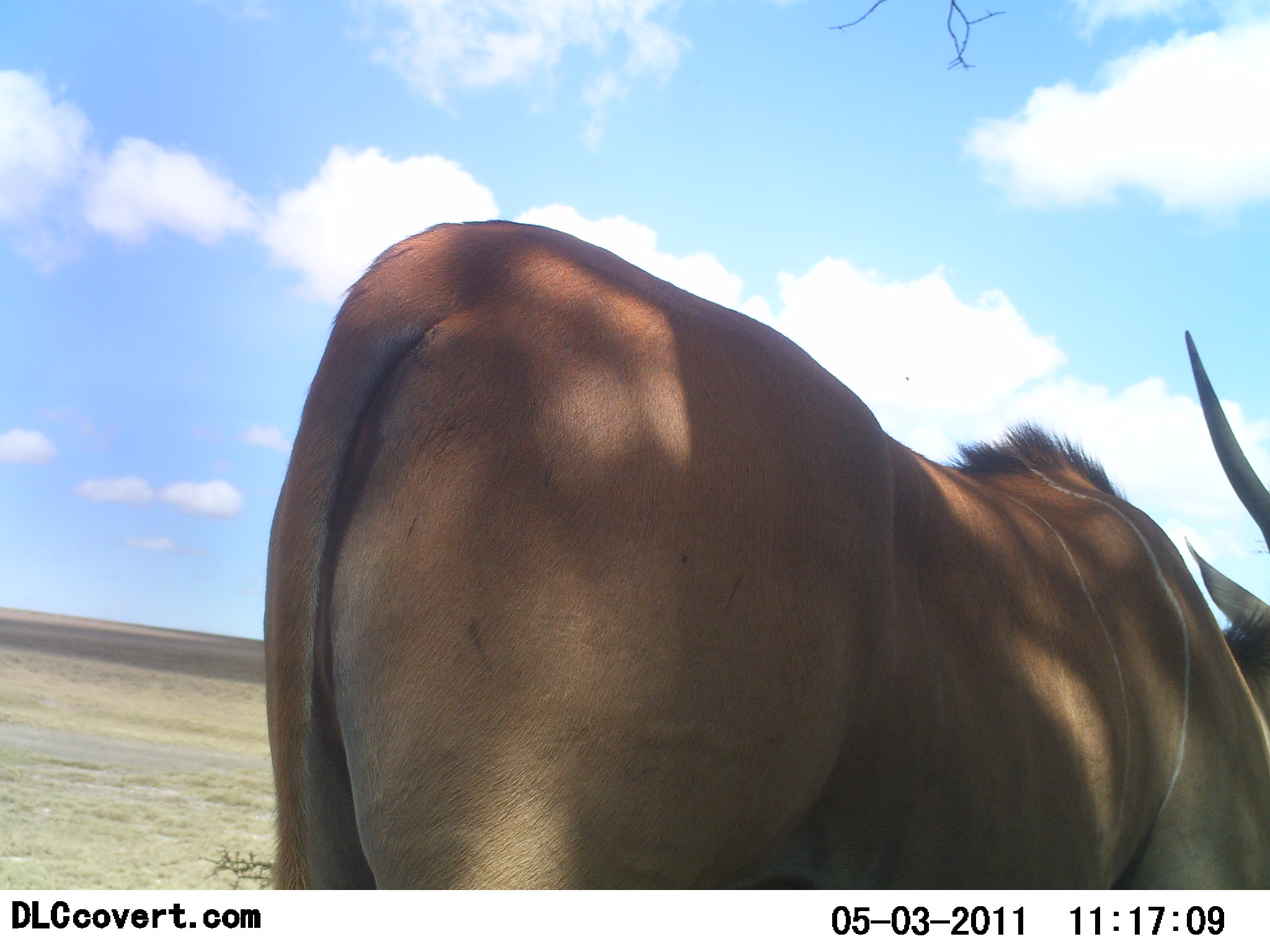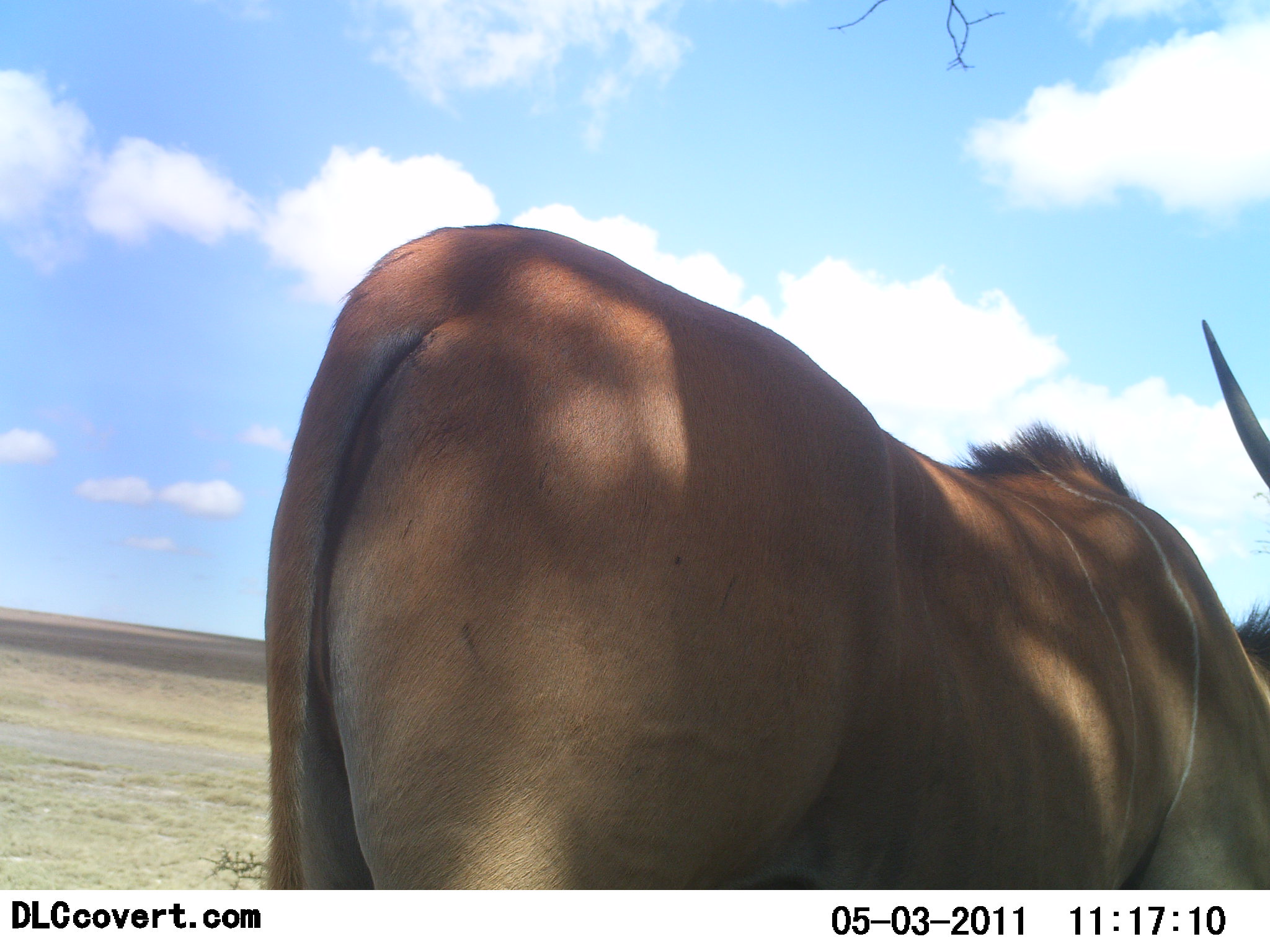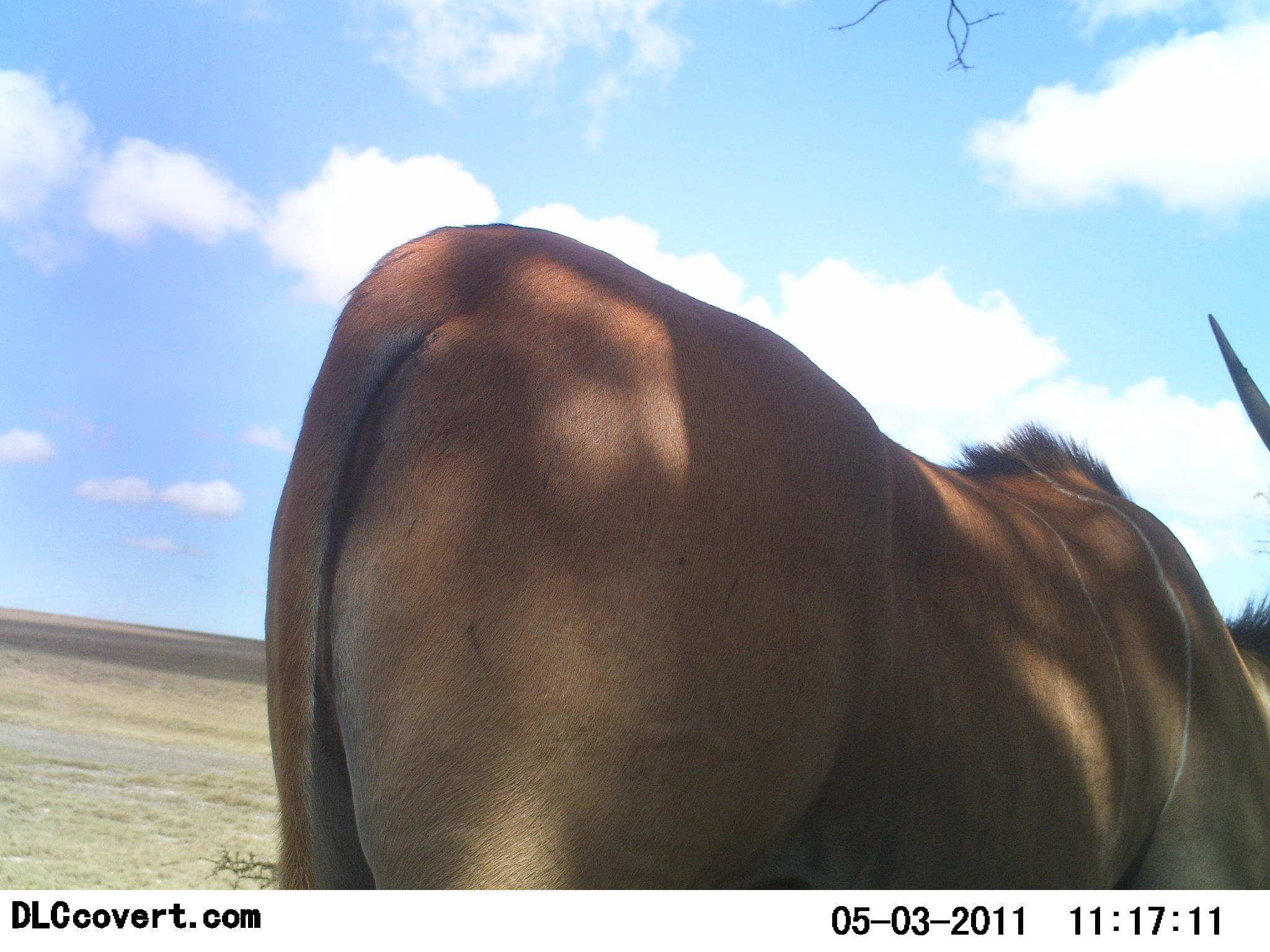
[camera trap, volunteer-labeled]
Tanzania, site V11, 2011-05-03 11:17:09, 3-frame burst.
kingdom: Animalia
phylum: Chordata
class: Mammalia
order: Artiodactyla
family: Bovidae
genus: Tragelaphus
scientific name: Tragelaphus oryx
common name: eland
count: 1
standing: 100%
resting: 0%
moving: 0%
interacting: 0%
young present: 0%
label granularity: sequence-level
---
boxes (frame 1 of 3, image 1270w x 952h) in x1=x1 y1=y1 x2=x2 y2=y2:
animal: x1=260 y1=223 x2=1270 y2=888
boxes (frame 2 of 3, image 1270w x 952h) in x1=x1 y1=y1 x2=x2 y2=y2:
animal: x1=263 y1=226 x2=1270 y2=888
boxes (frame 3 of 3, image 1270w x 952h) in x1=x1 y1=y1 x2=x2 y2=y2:
animal: x1=263 y1=220 x2=1270 y2=891